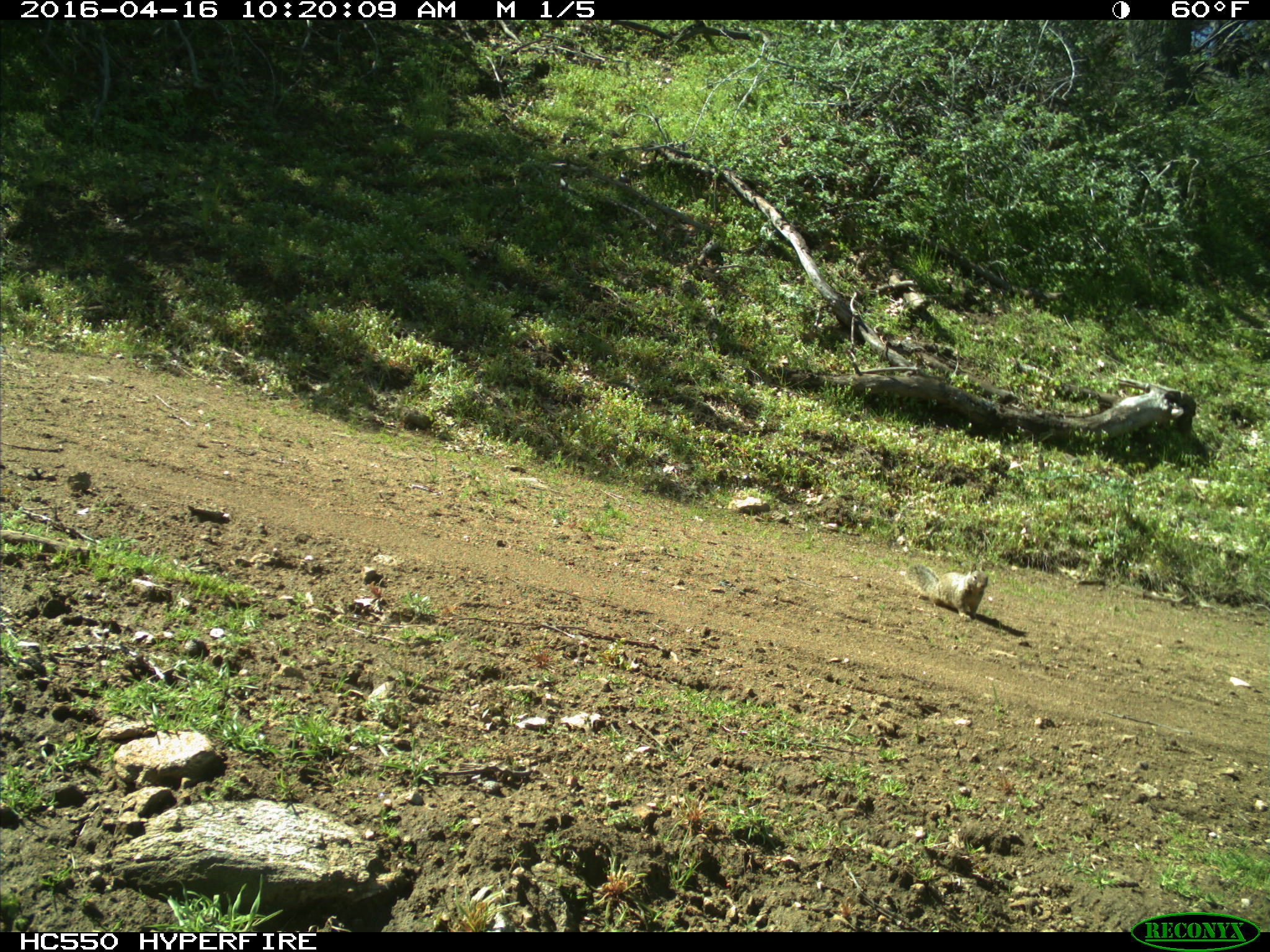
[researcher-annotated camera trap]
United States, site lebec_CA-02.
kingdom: Animalia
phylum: Chordata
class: Mammalia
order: Rodentia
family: Sciuridae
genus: Otospermophilus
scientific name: Otospermophilus beecheyi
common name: california ground squirrel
Otospermophilus beecheyi (california ground squirrel).